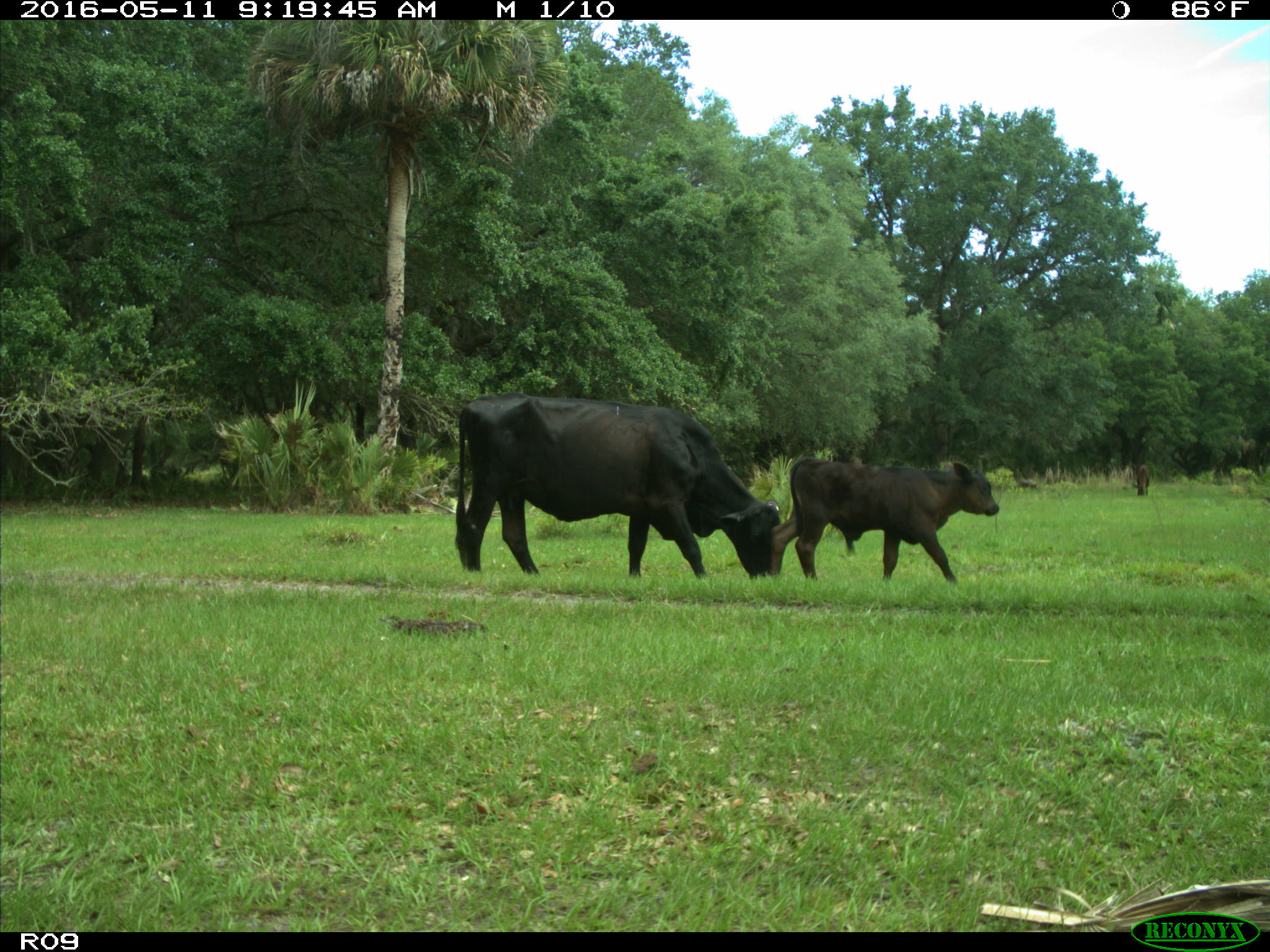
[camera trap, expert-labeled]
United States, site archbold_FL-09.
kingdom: Animalia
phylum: Chordata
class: Mammalia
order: Artiodactyla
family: Bovidae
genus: Bos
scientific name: Bos taurus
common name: domestic cow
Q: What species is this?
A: Bos taurus (domestic cow).